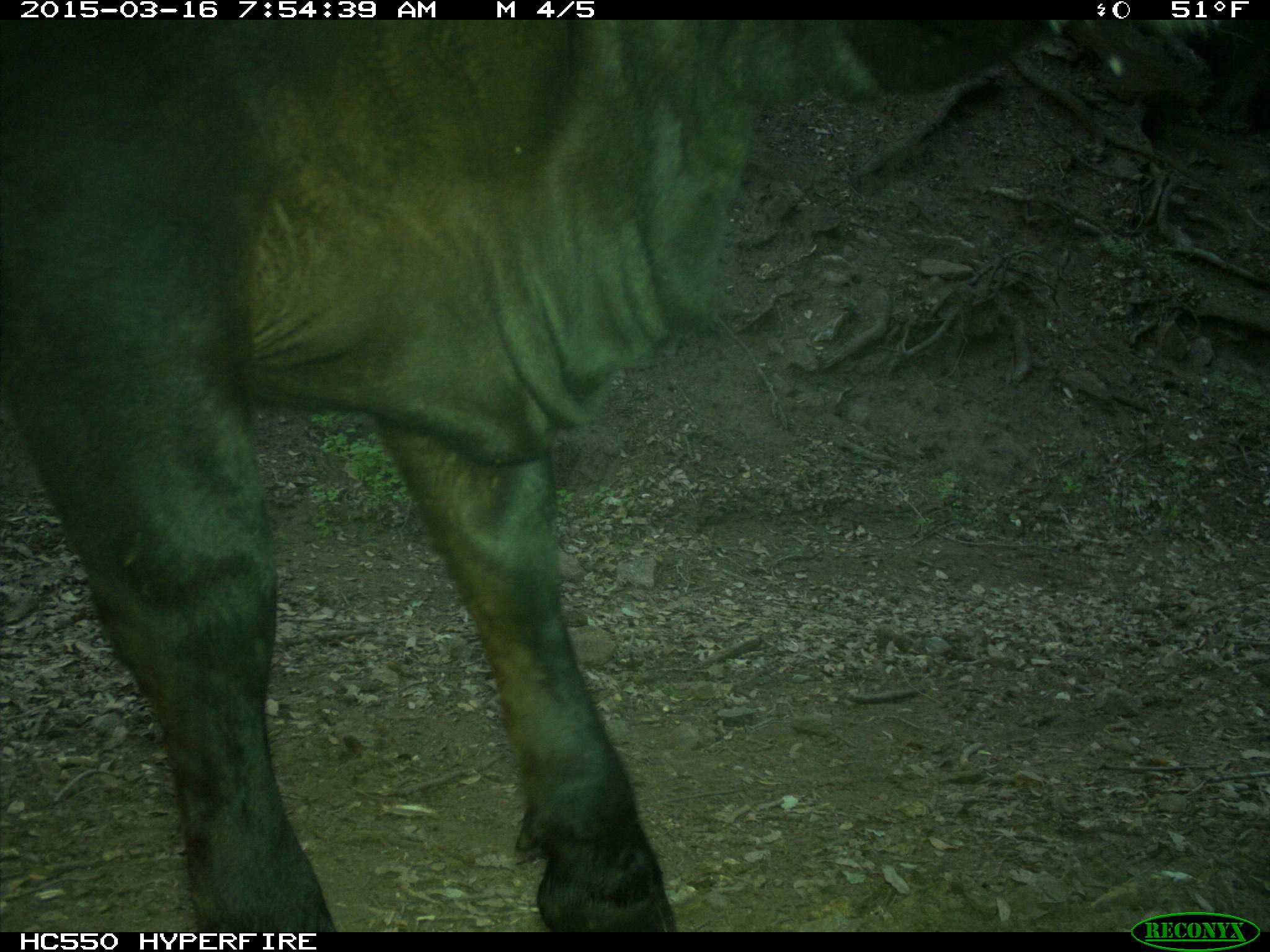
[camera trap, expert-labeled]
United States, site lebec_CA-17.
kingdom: Animalia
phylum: Chordata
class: Mammalia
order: Artiodactyla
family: Bovidae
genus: Bos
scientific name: Bos taurus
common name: domestic cow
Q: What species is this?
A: Bos taurus (domestic cow).